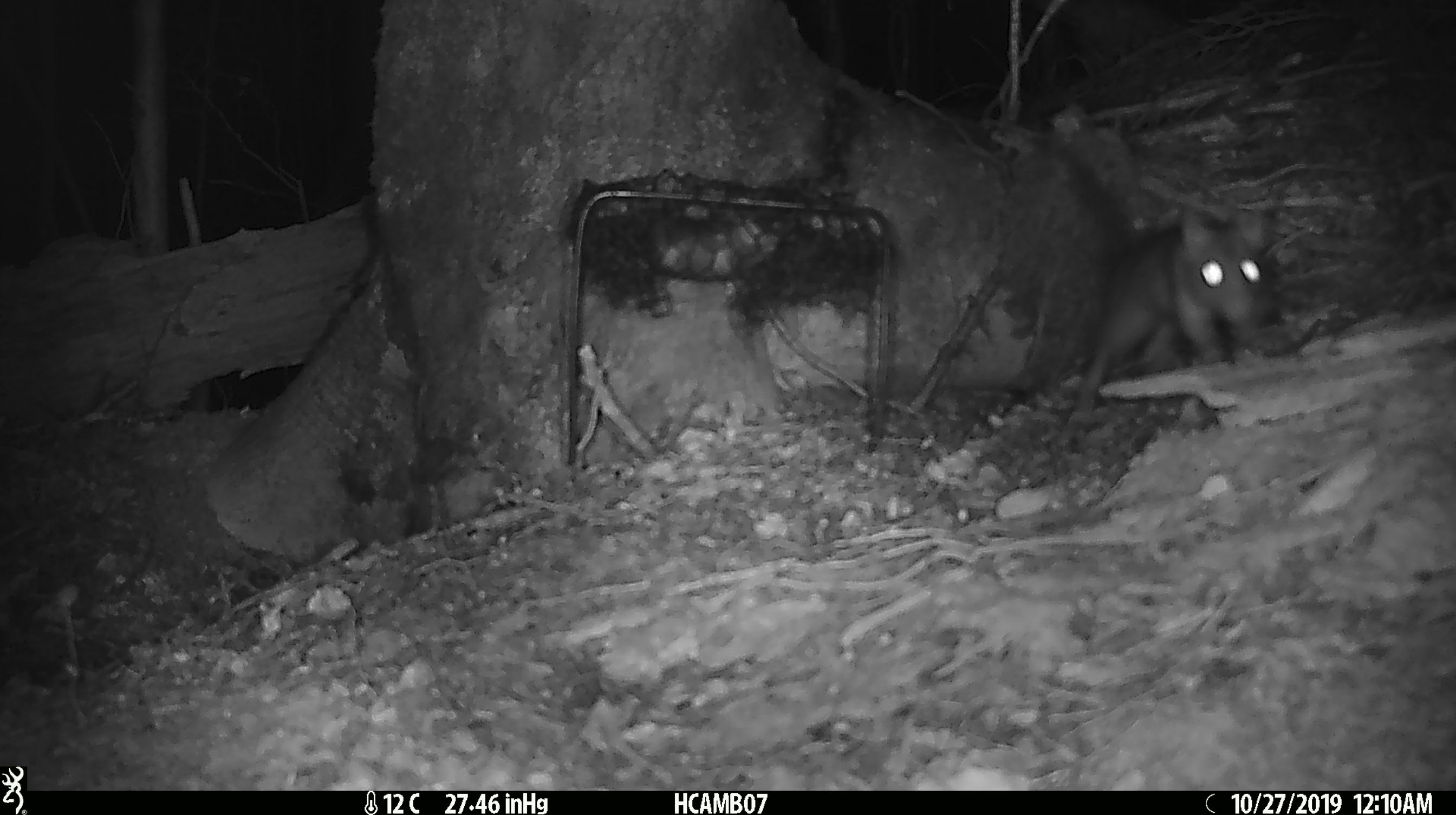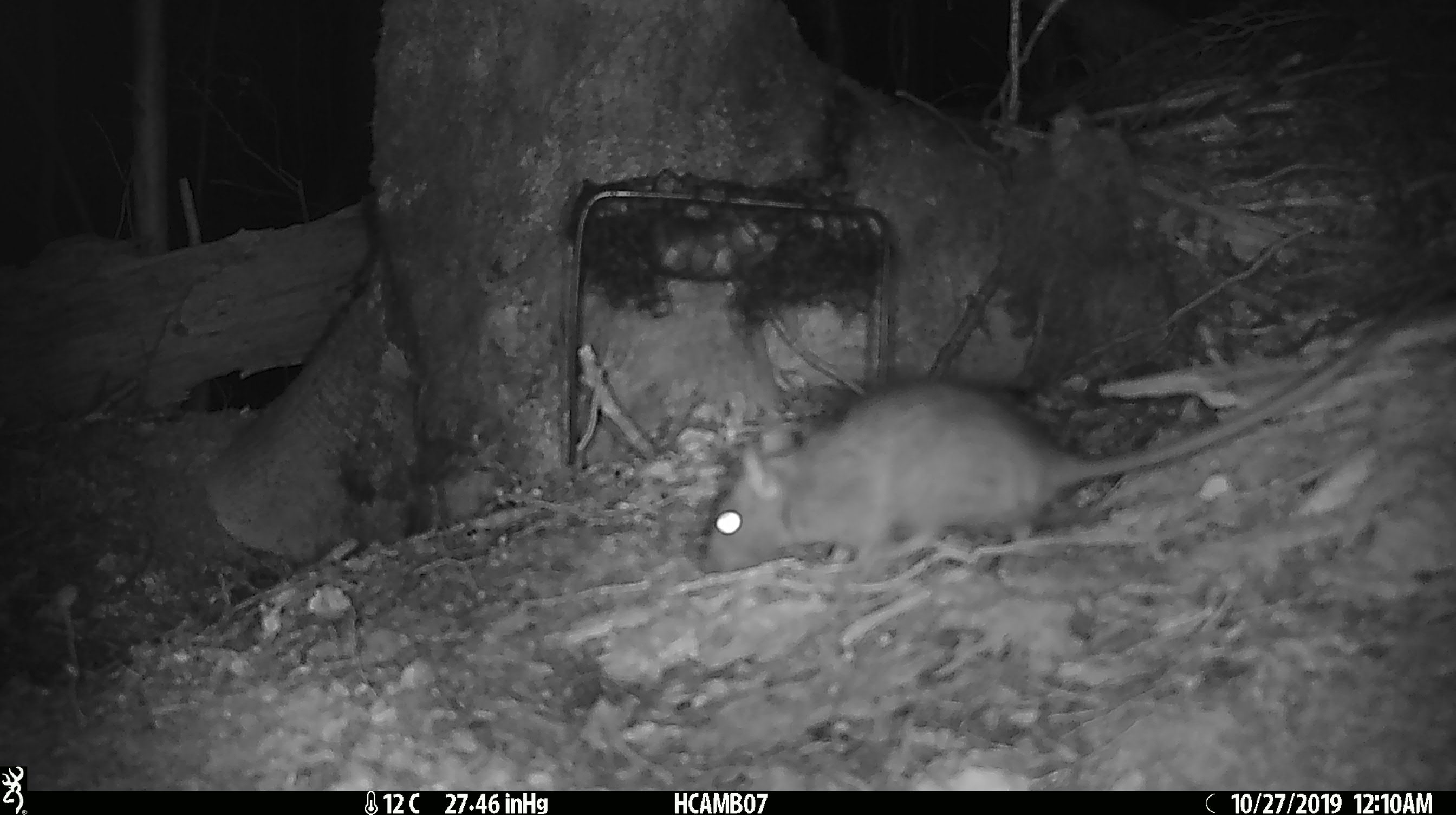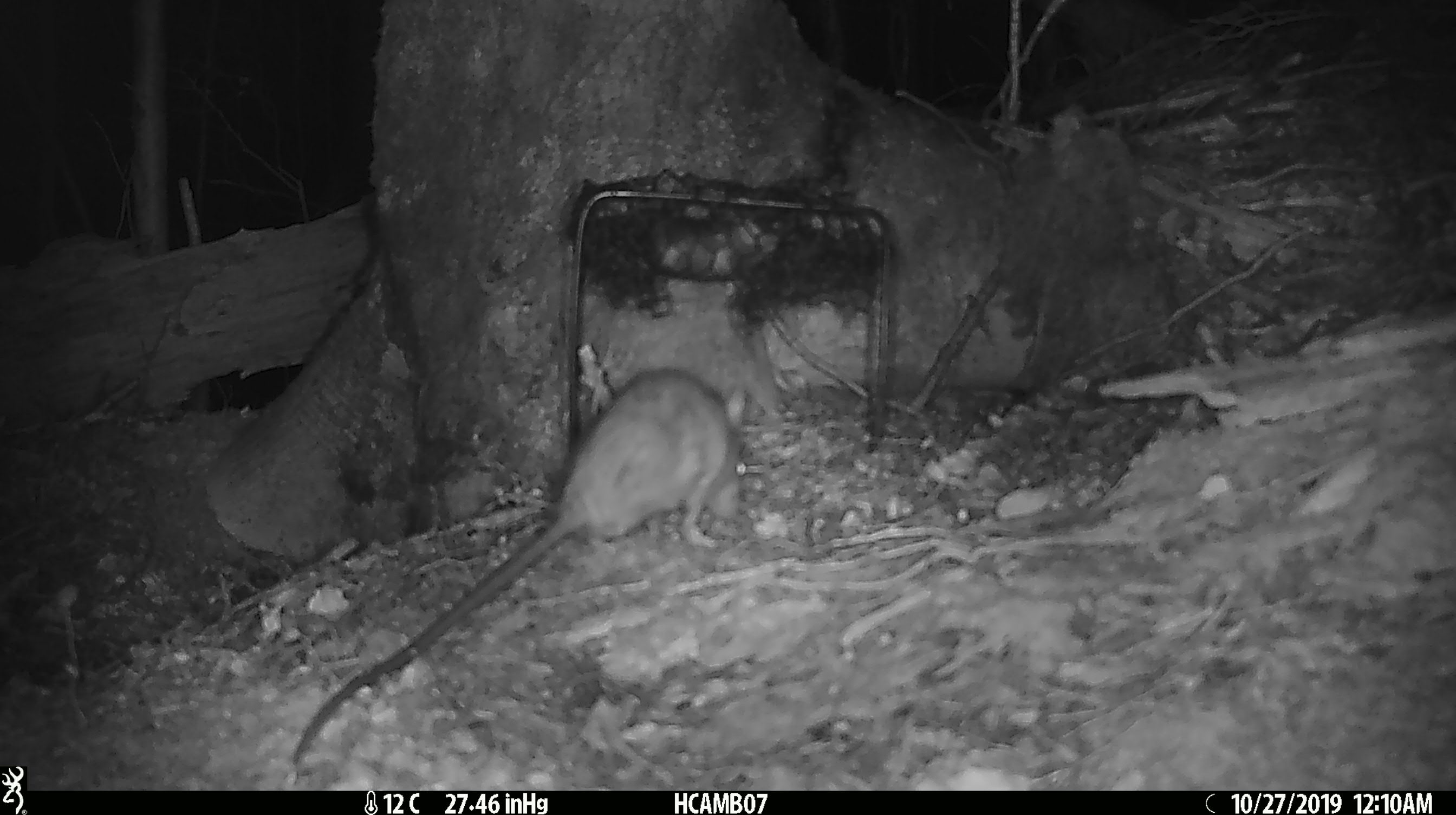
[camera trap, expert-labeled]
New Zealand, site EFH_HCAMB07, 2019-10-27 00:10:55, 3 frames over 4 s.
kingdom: Animalia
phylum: Chordata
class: Mammalia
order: Rodentia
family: Muridae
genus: Rattus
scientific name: Rattus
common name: rat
Rat (Rattus).